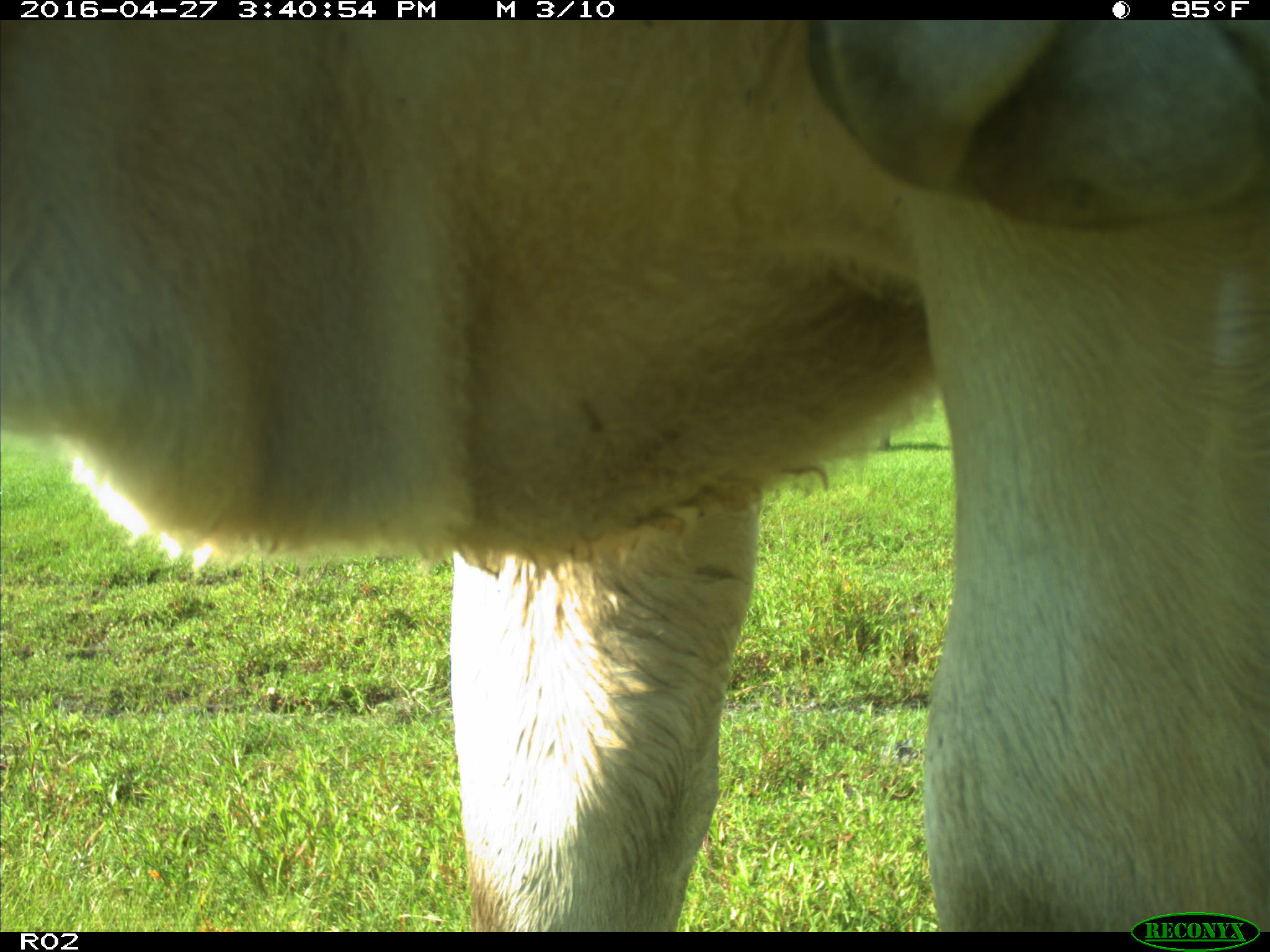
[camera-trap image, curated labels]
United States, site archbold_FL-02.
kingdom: Animalia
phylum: Chordata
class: Mammalia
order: Artiodactyla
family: Bovidae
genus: Bos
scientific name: Bos taurus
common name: domestic cow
Bos taurus (domestic cow).